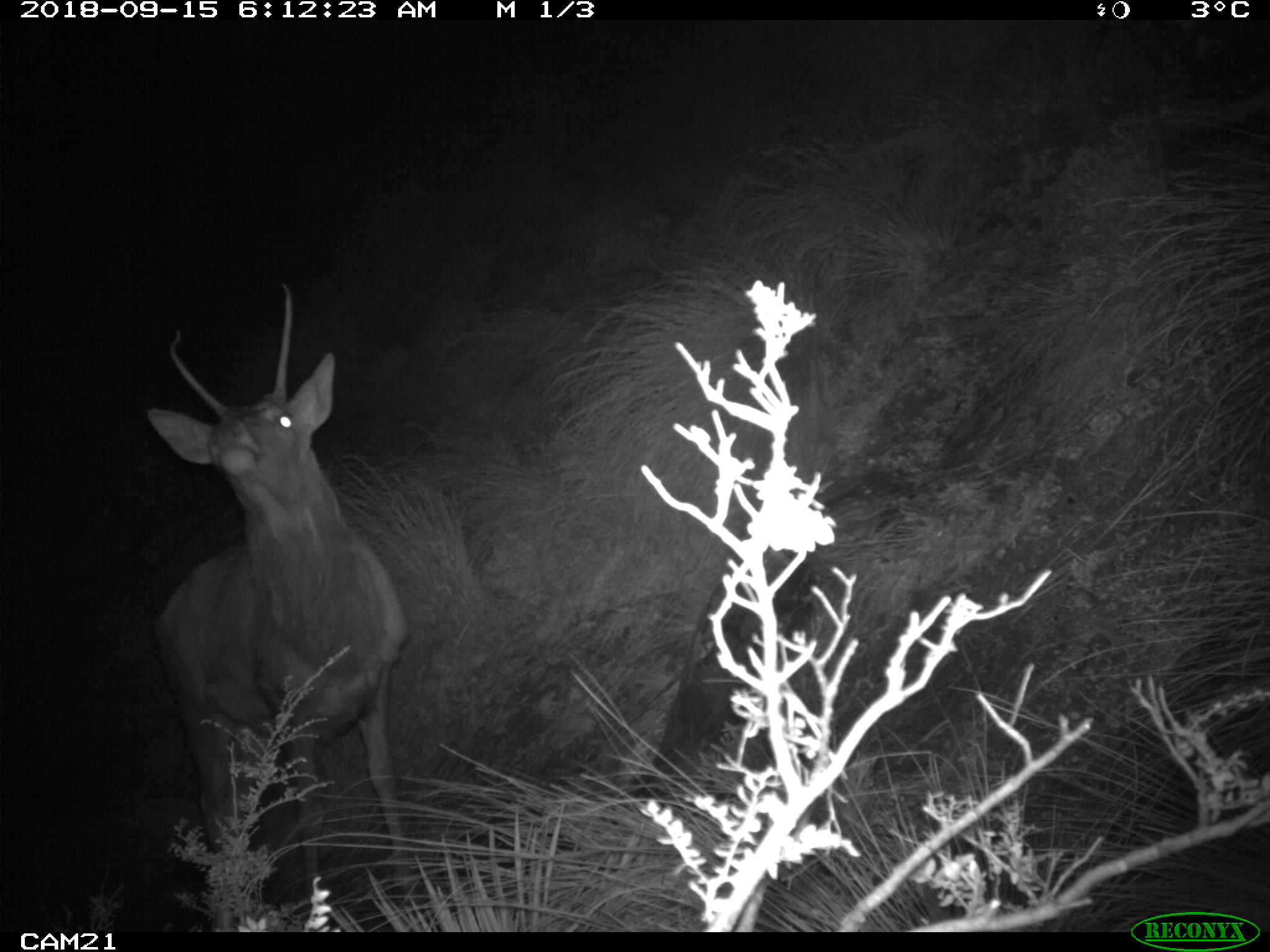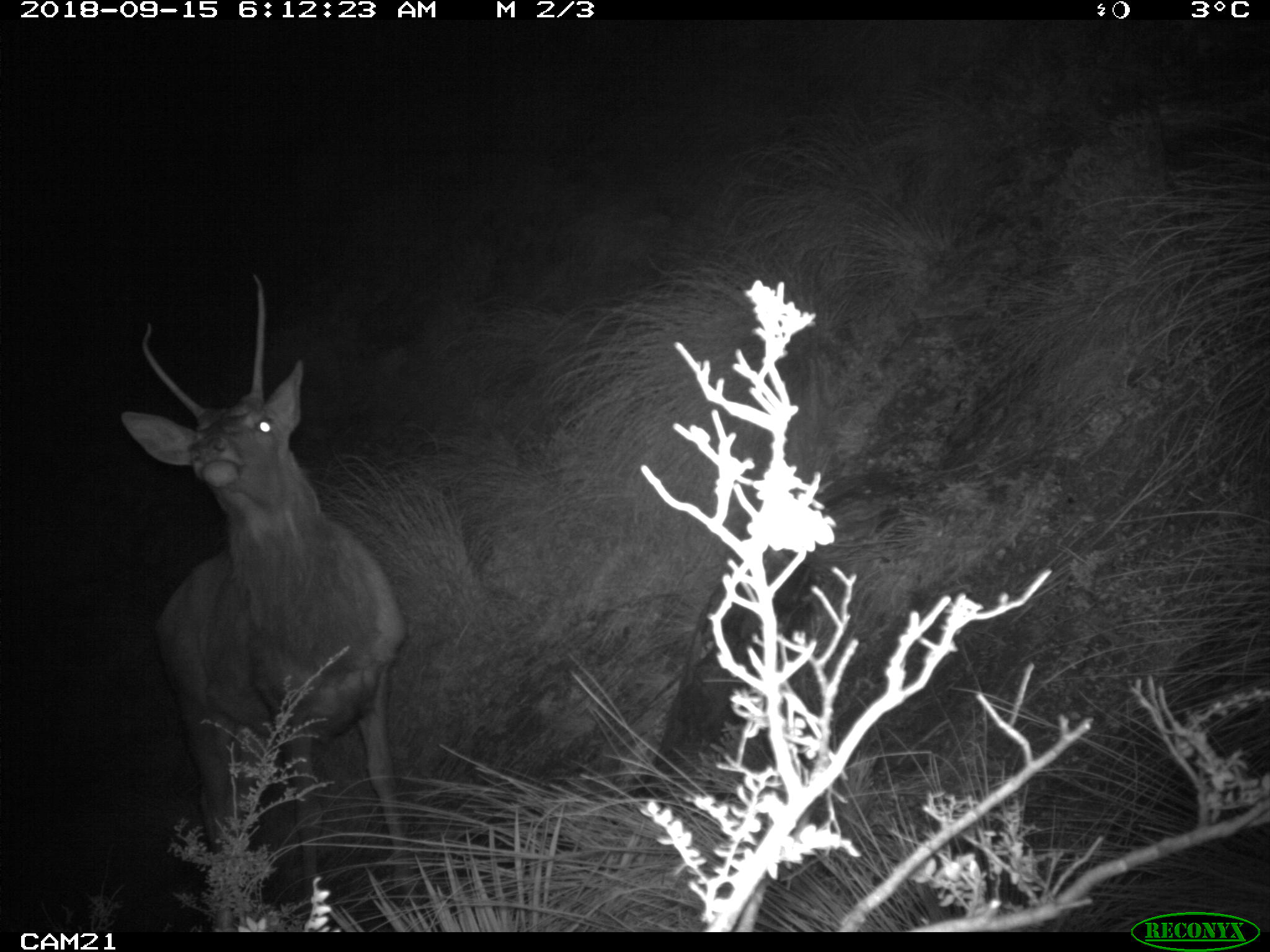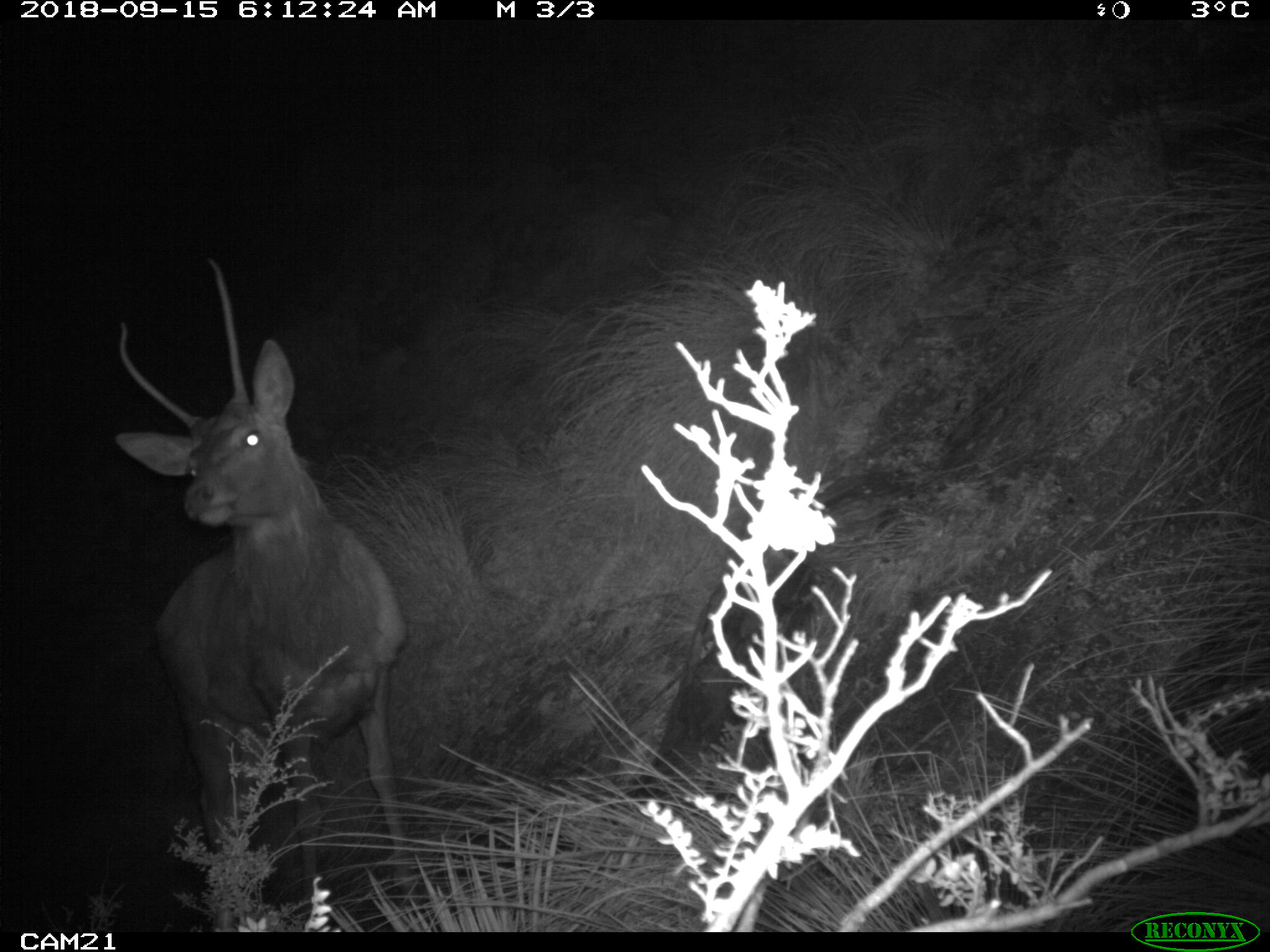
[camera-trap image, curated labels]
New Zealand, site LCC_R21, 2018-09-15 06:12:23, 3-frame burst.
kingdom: Animalia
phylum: Chordata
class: Mammalia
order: Artiodactyla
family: Cervidae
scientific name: Cervidae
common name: deer